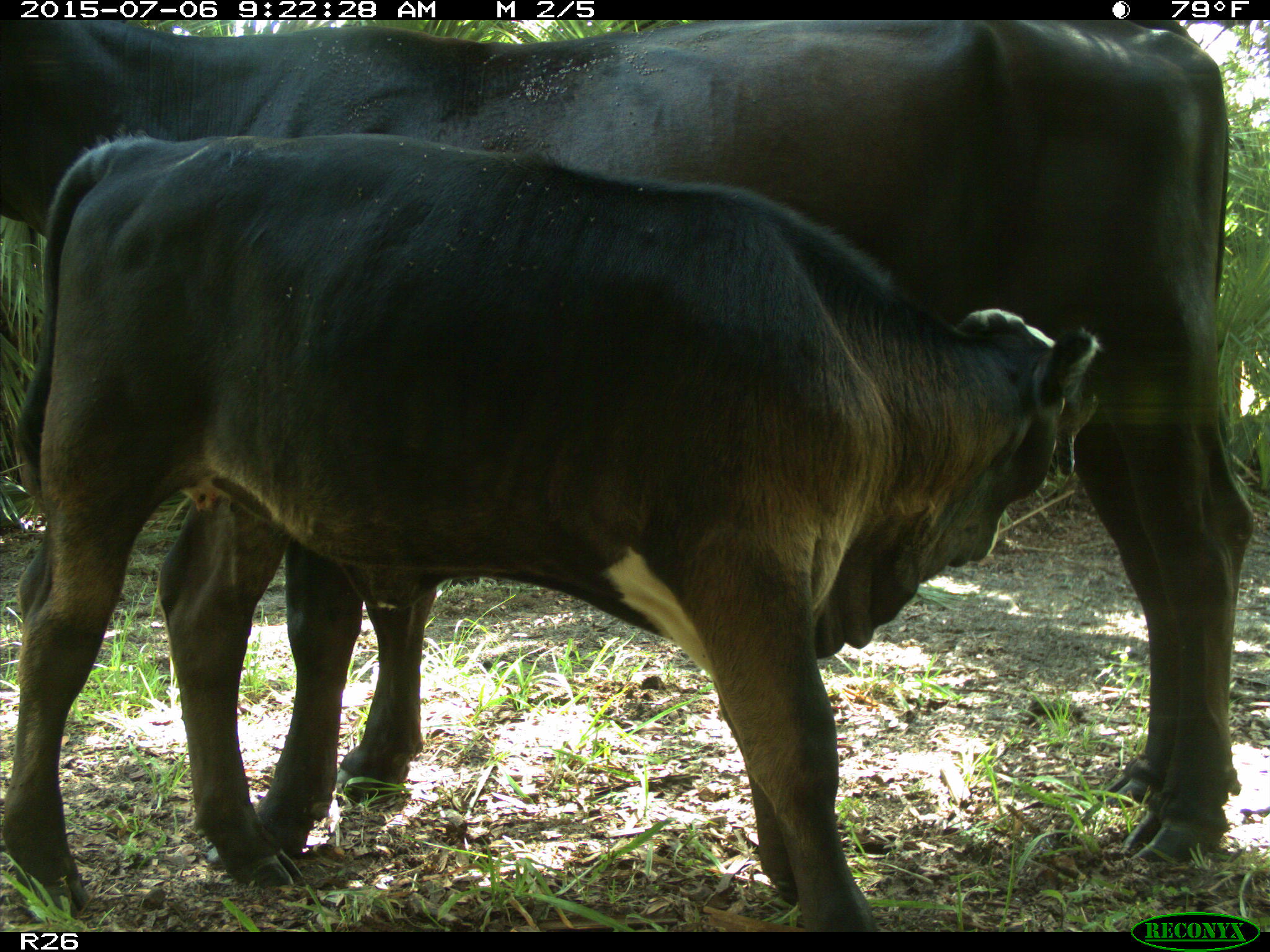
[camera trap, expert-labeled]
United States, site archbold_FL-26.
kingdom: Animalia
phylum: Chordata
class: Mammalia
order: Artiodactyla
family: Bovidae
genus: Bos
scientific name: Bos taurus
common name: domestic cow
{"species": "Bos taurus (domestic cow)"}